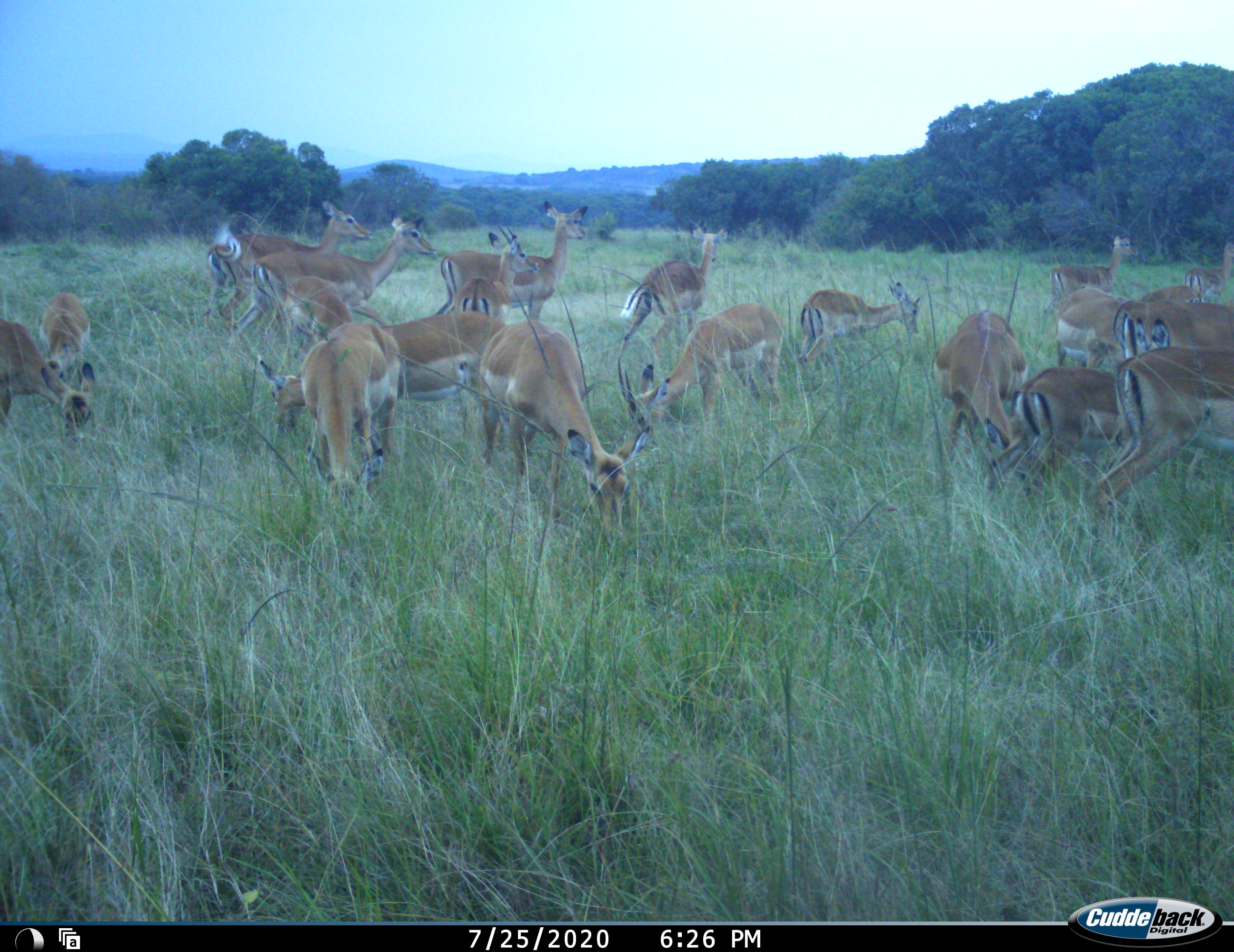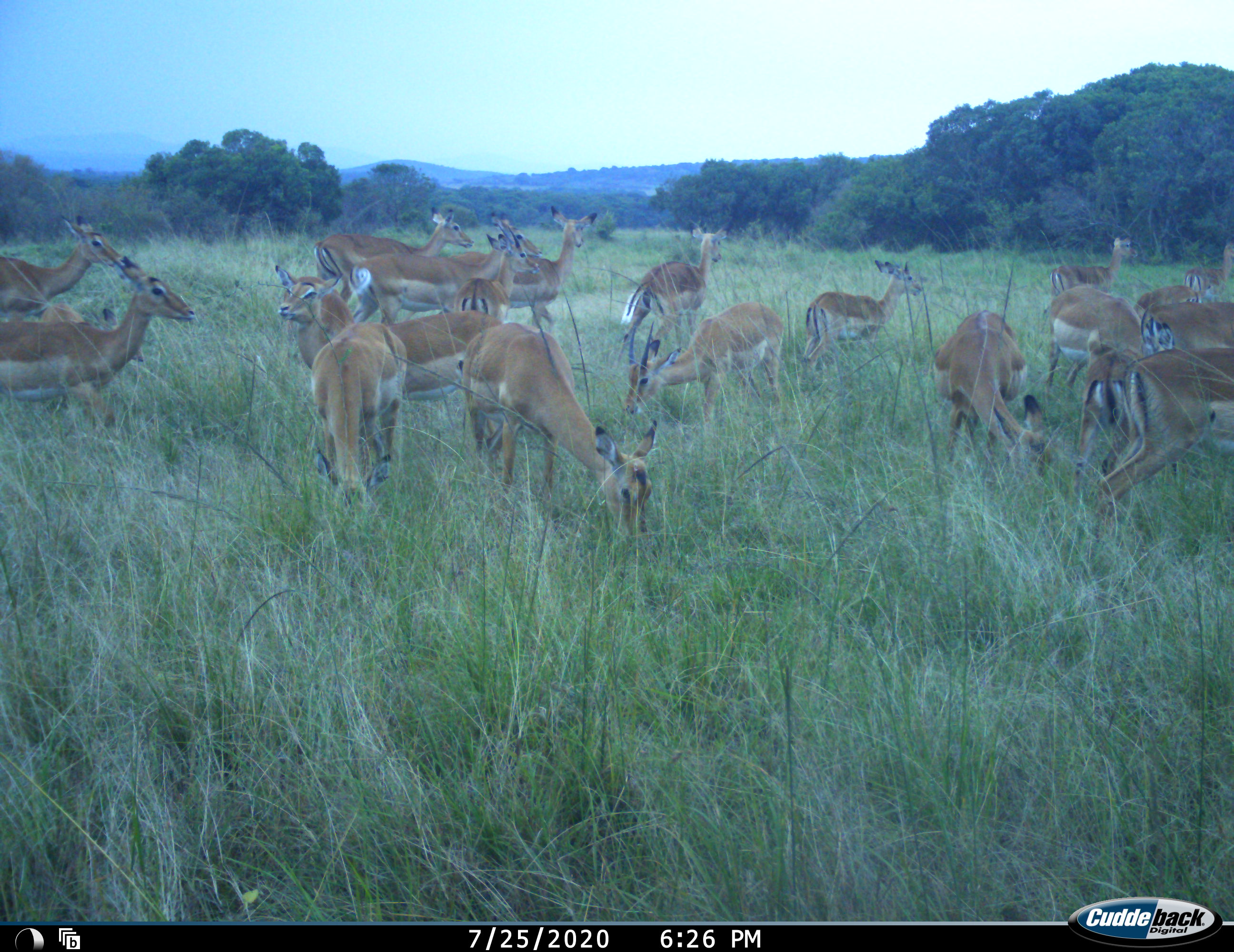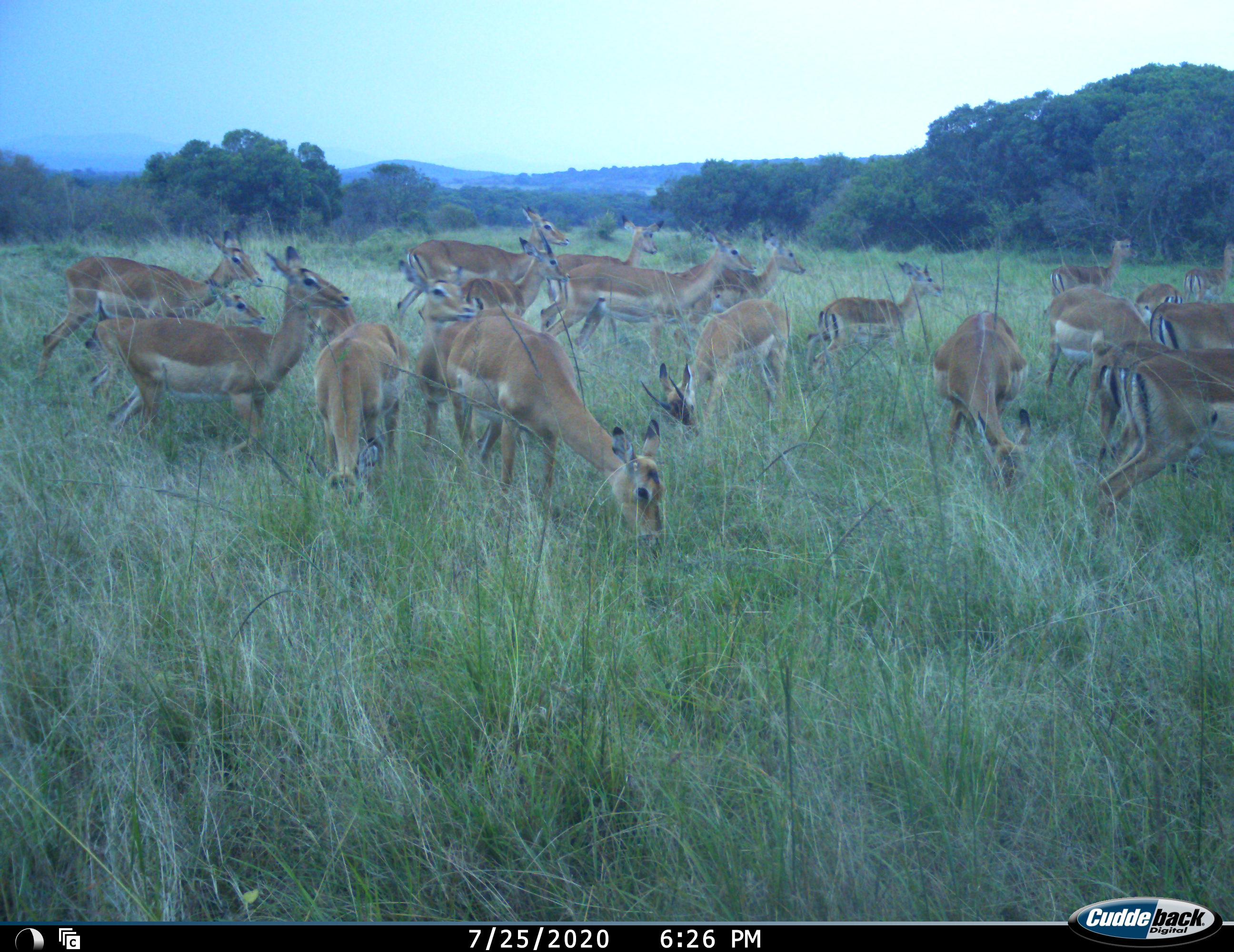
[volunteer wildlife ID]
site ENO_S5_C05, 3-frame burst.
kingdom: Animalia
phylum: Chordata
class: Mammalia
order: Artiodactyla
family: Bovidae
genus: Aepyceros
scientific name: Aepyceros melampus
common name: impala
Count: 11-50.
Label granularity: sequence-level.